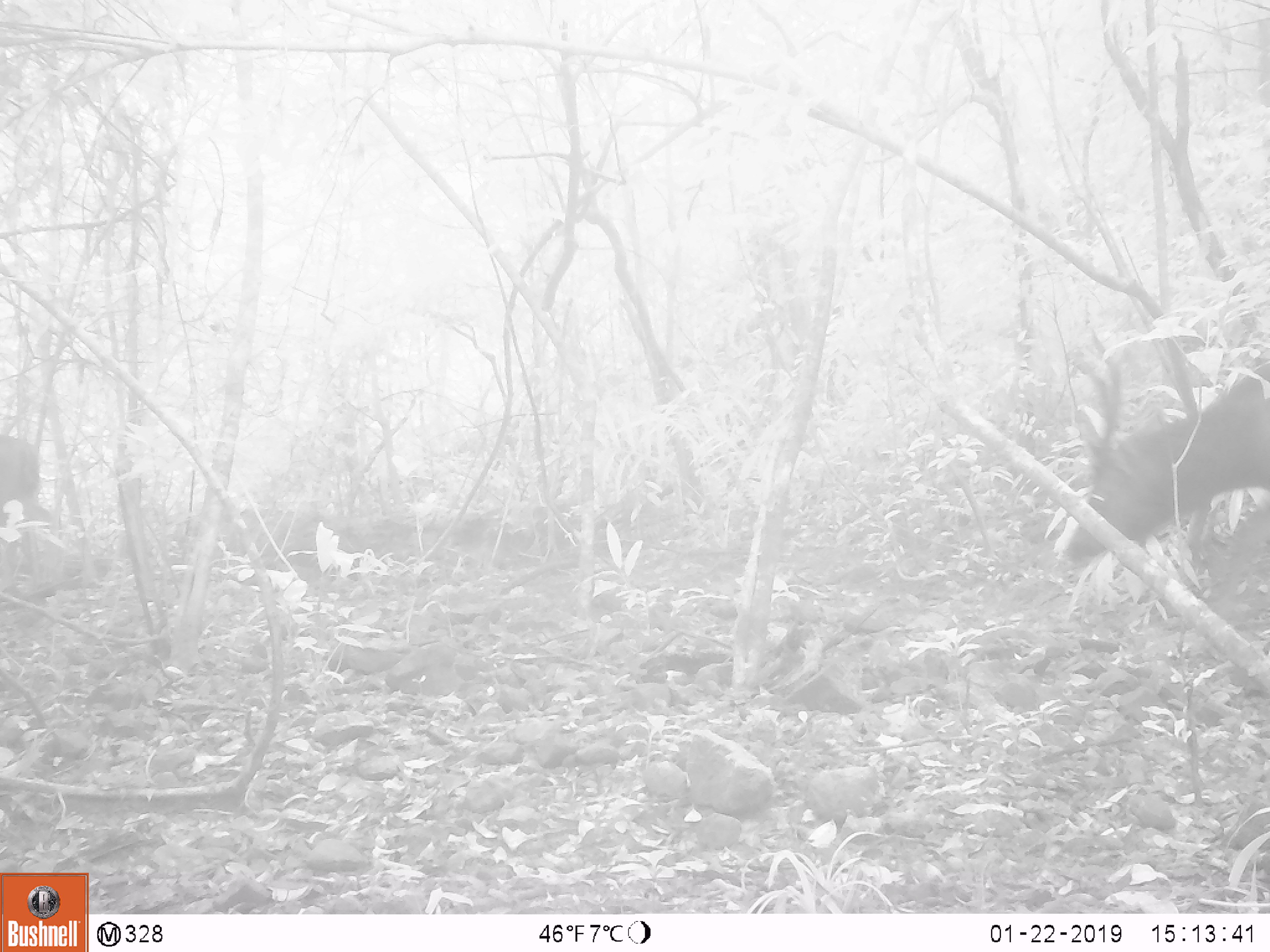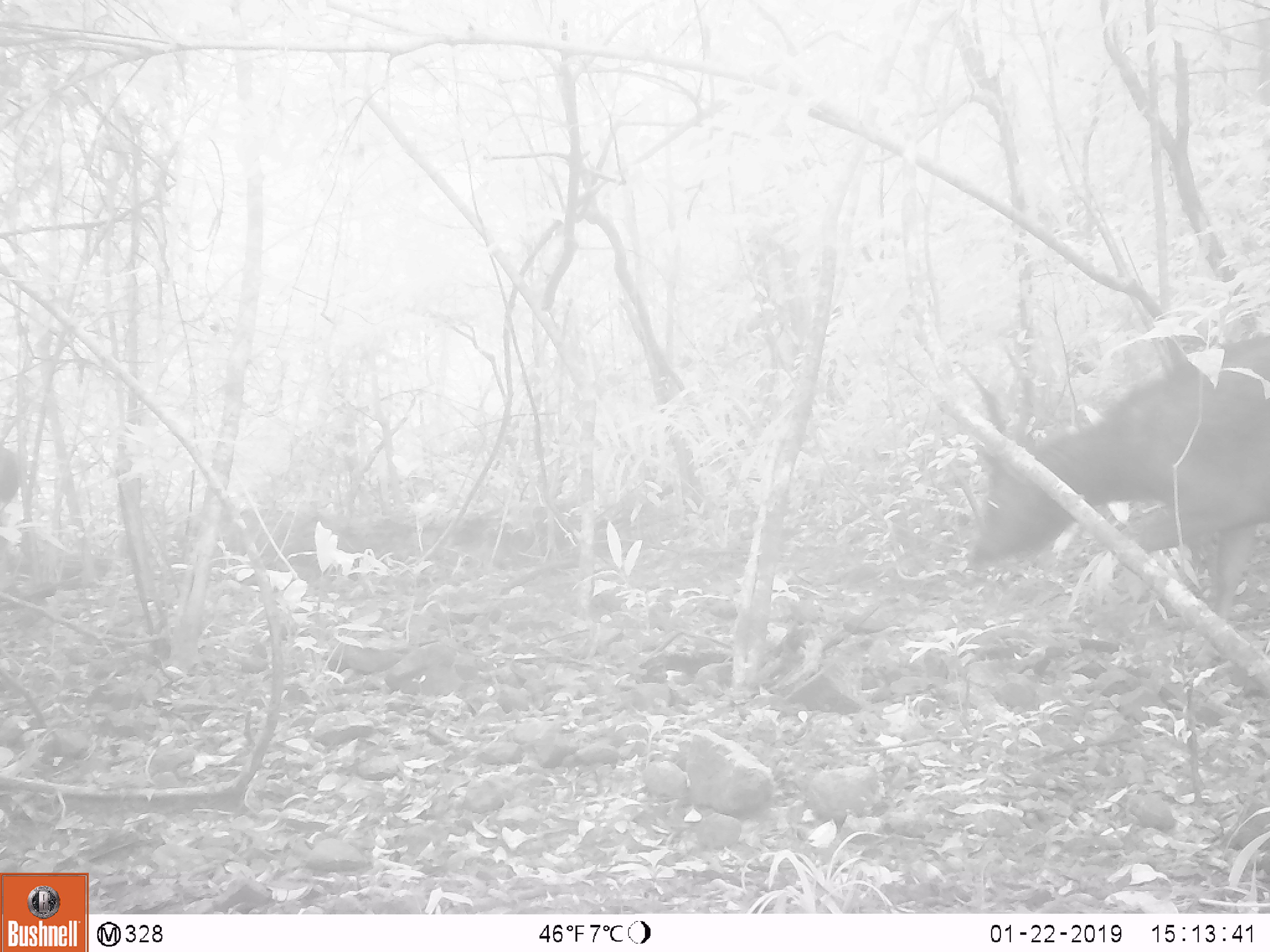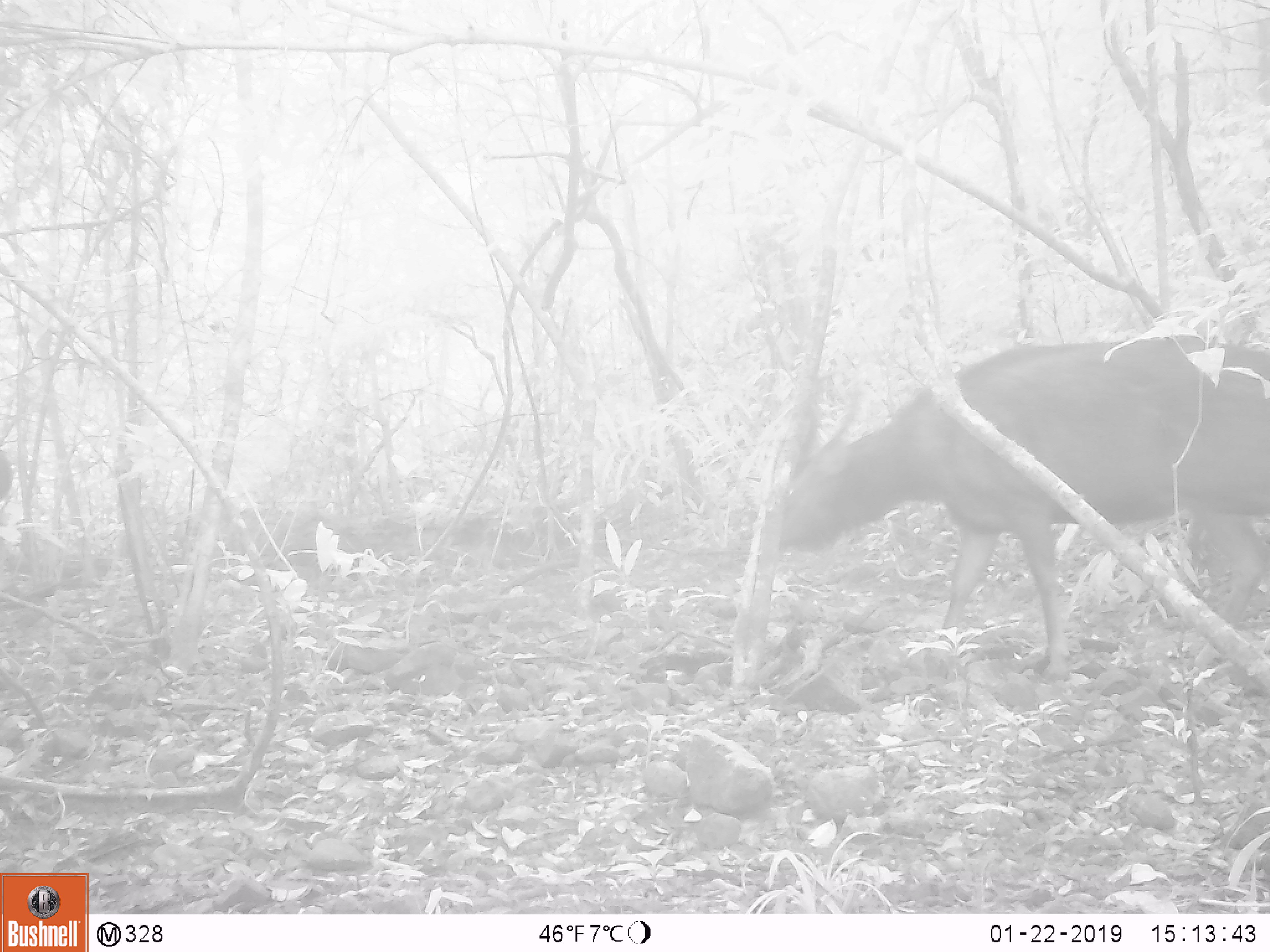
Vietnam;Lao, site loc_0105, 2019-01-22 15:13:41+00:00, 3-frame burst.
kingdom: Animalia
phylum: Chordata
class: Mammalia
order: Artiodactyla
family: Cervidae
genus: Rusa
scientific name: Rusa unicolor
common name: sambar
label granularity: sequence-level